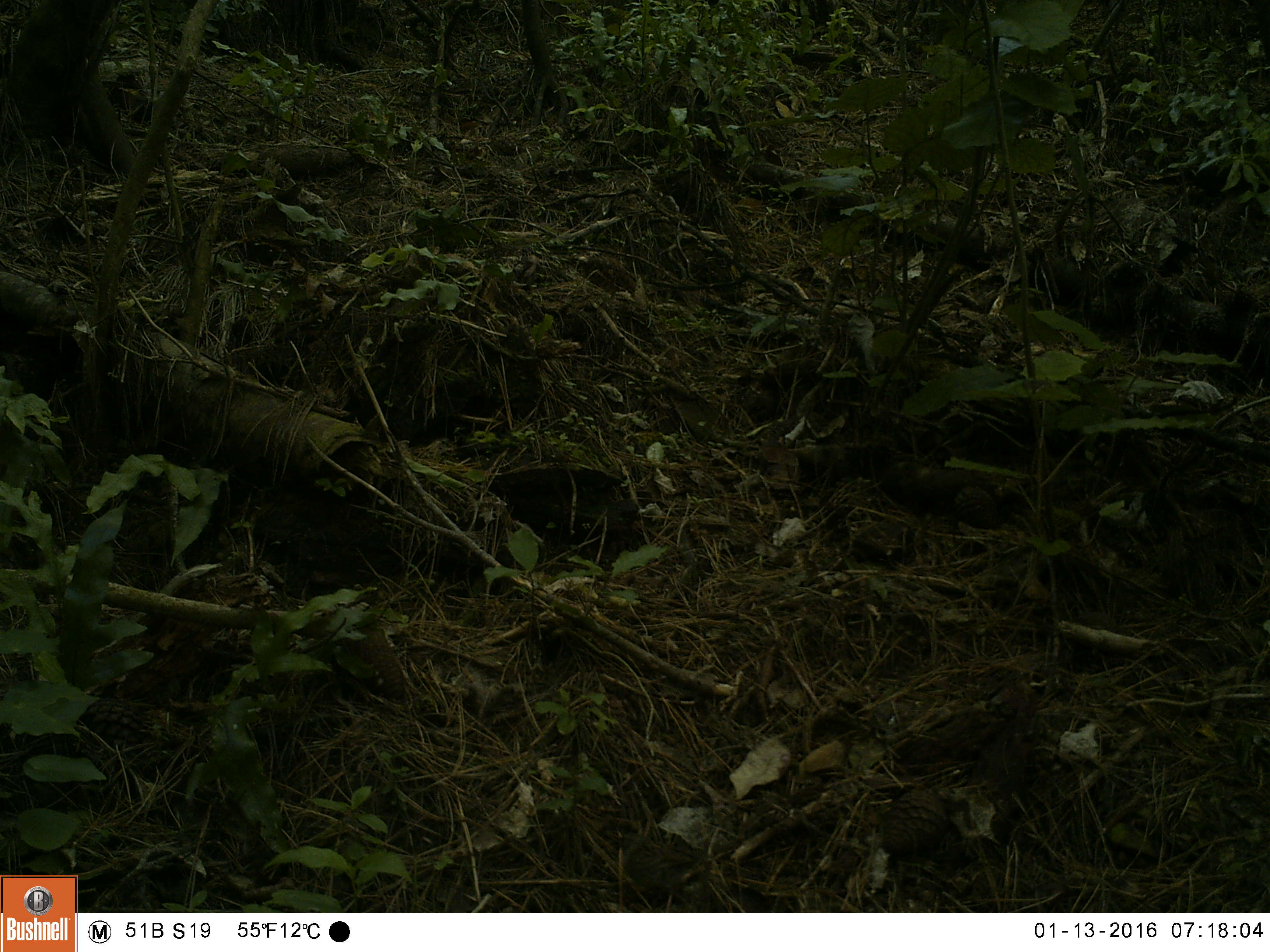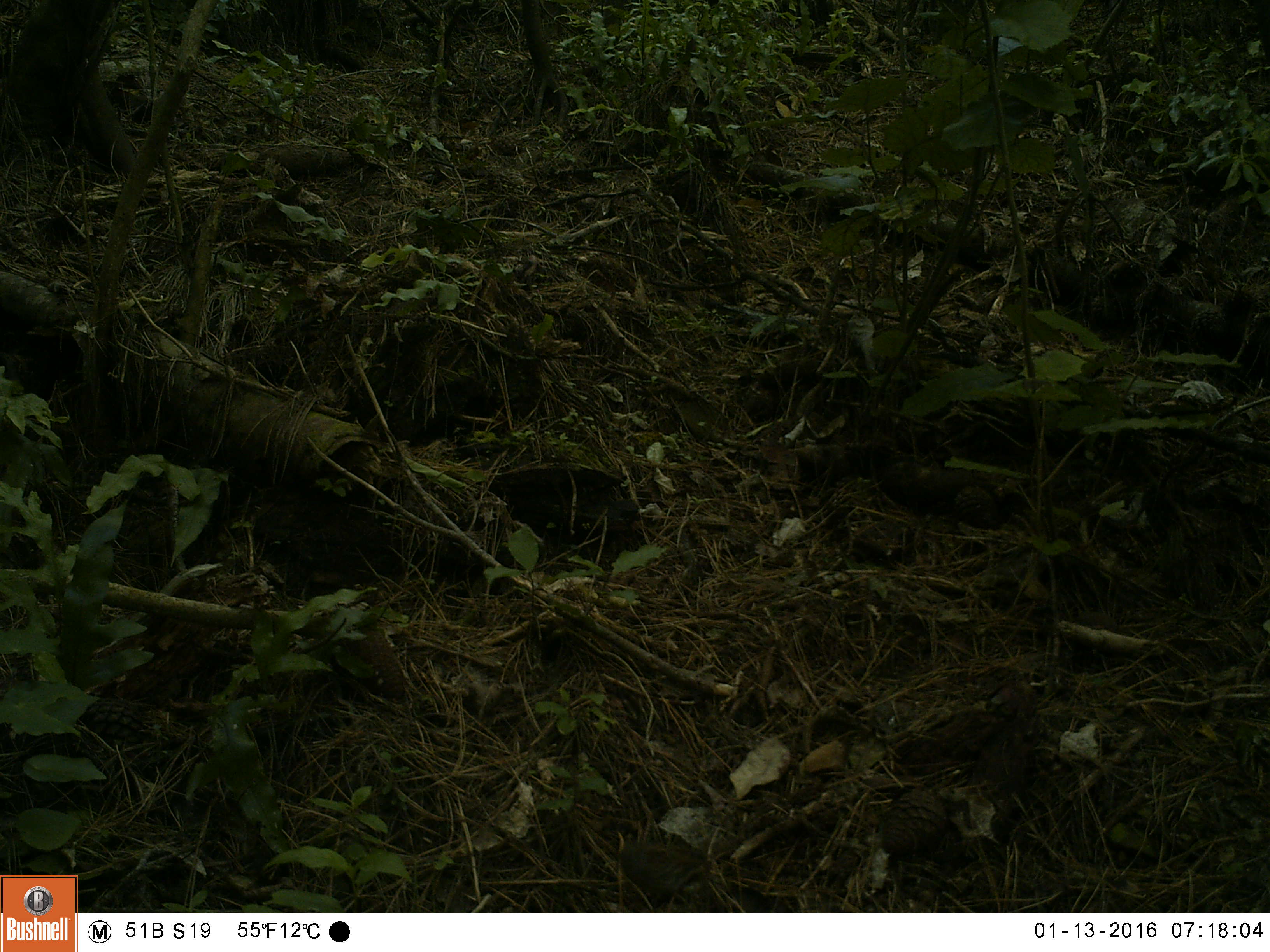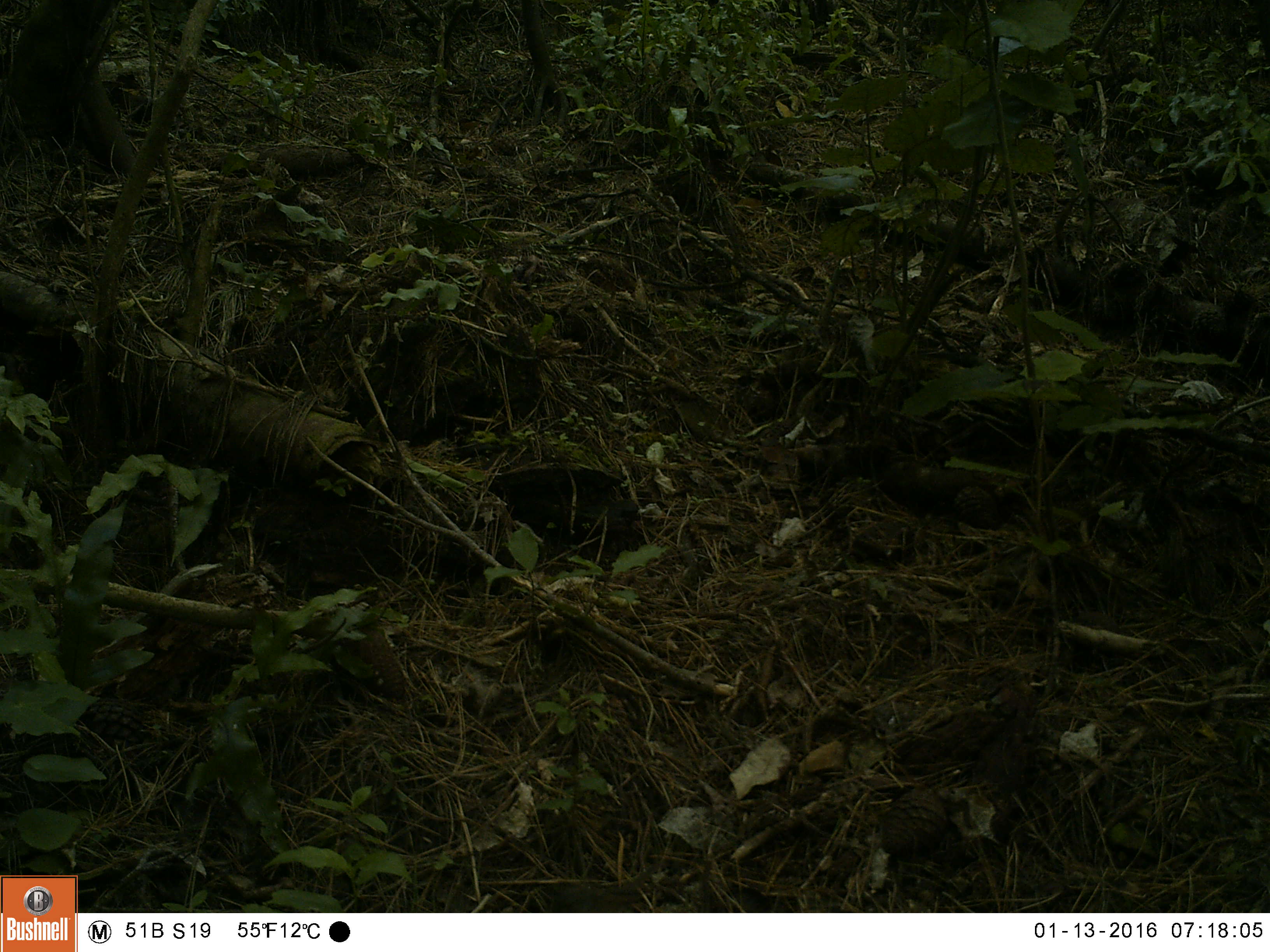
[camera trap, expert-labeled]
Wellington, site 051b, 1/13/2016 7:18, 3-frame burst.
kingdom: Animalia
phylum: Chordata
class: Aves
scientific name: Aves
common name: bird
Bird (Aves).